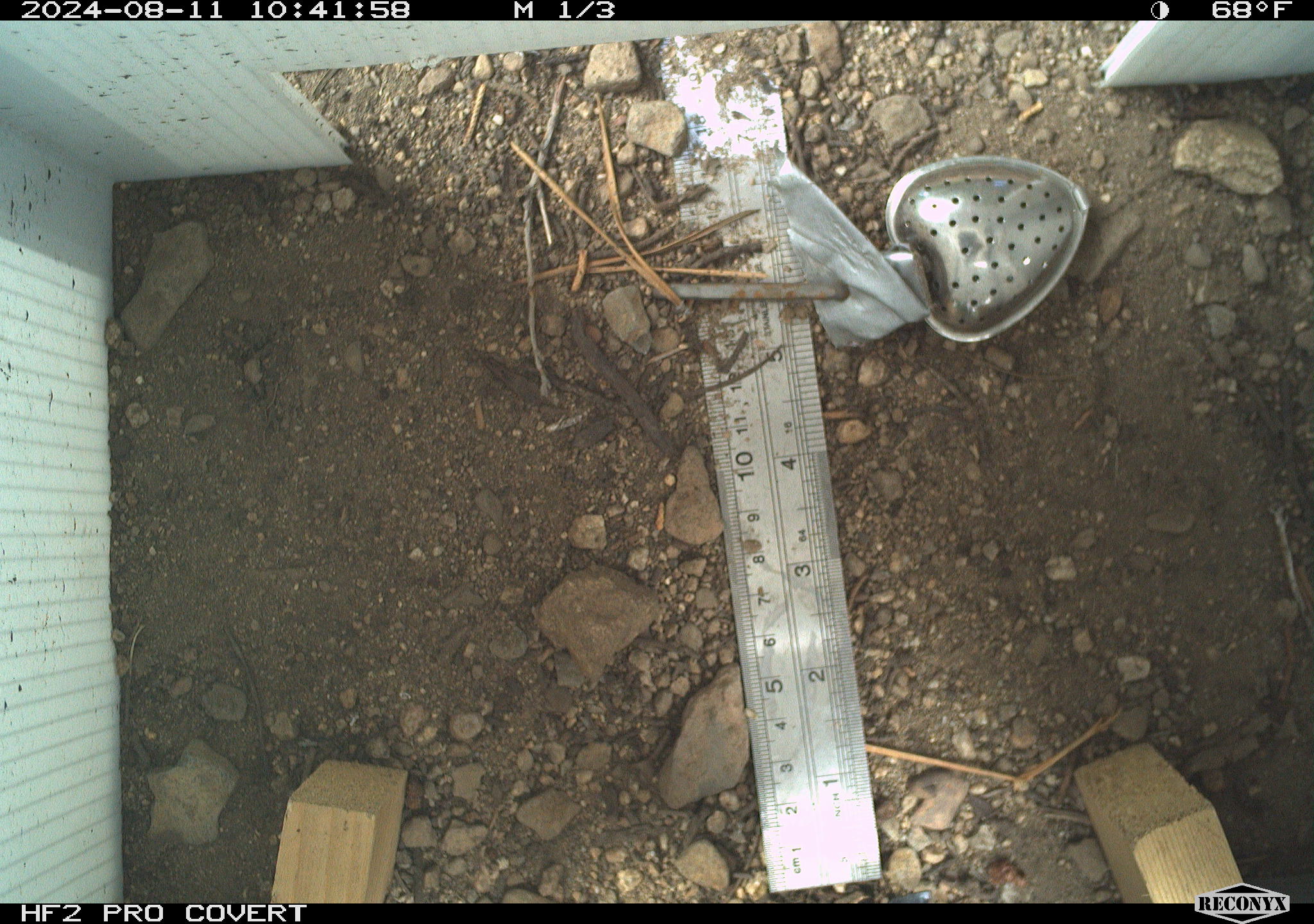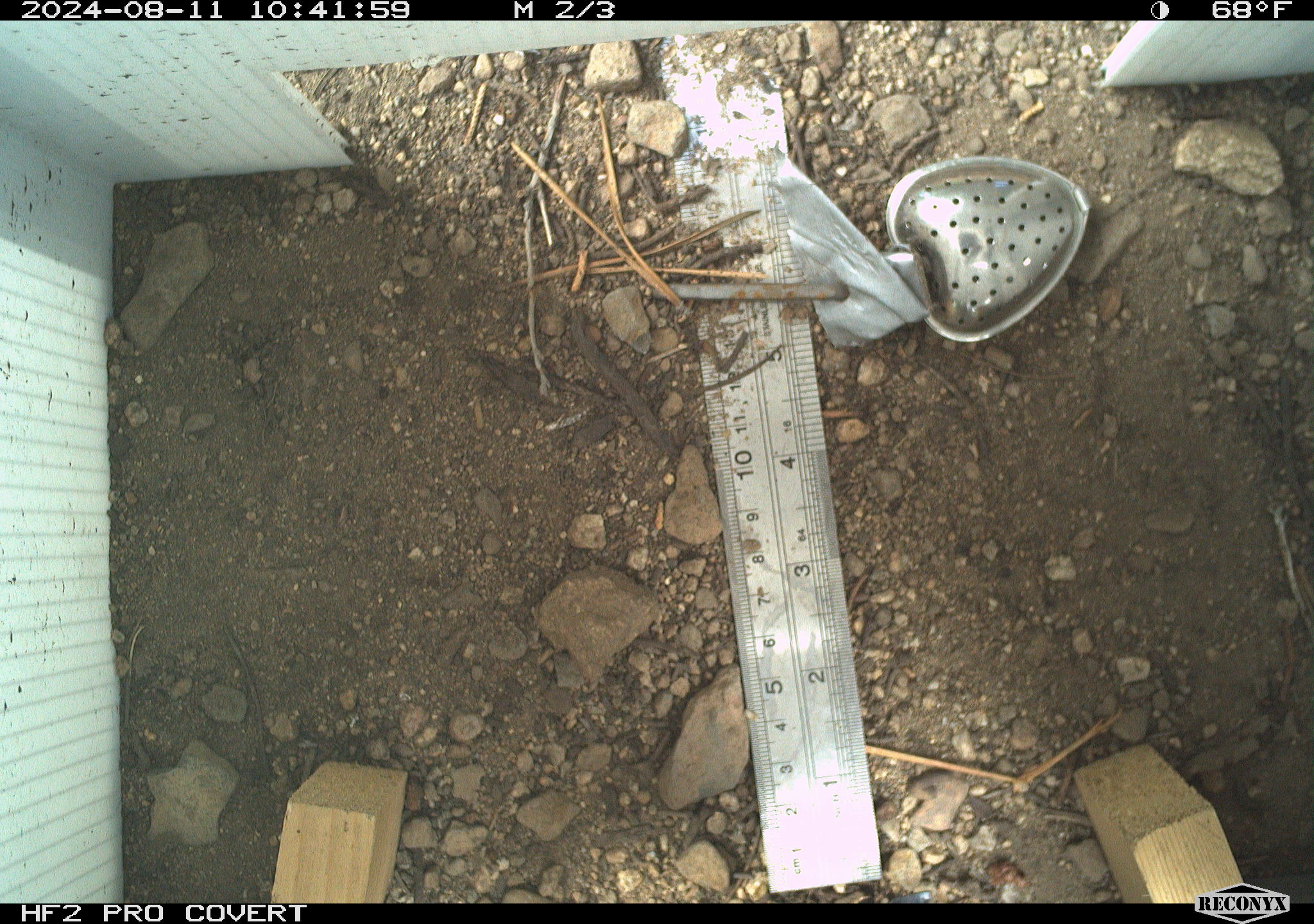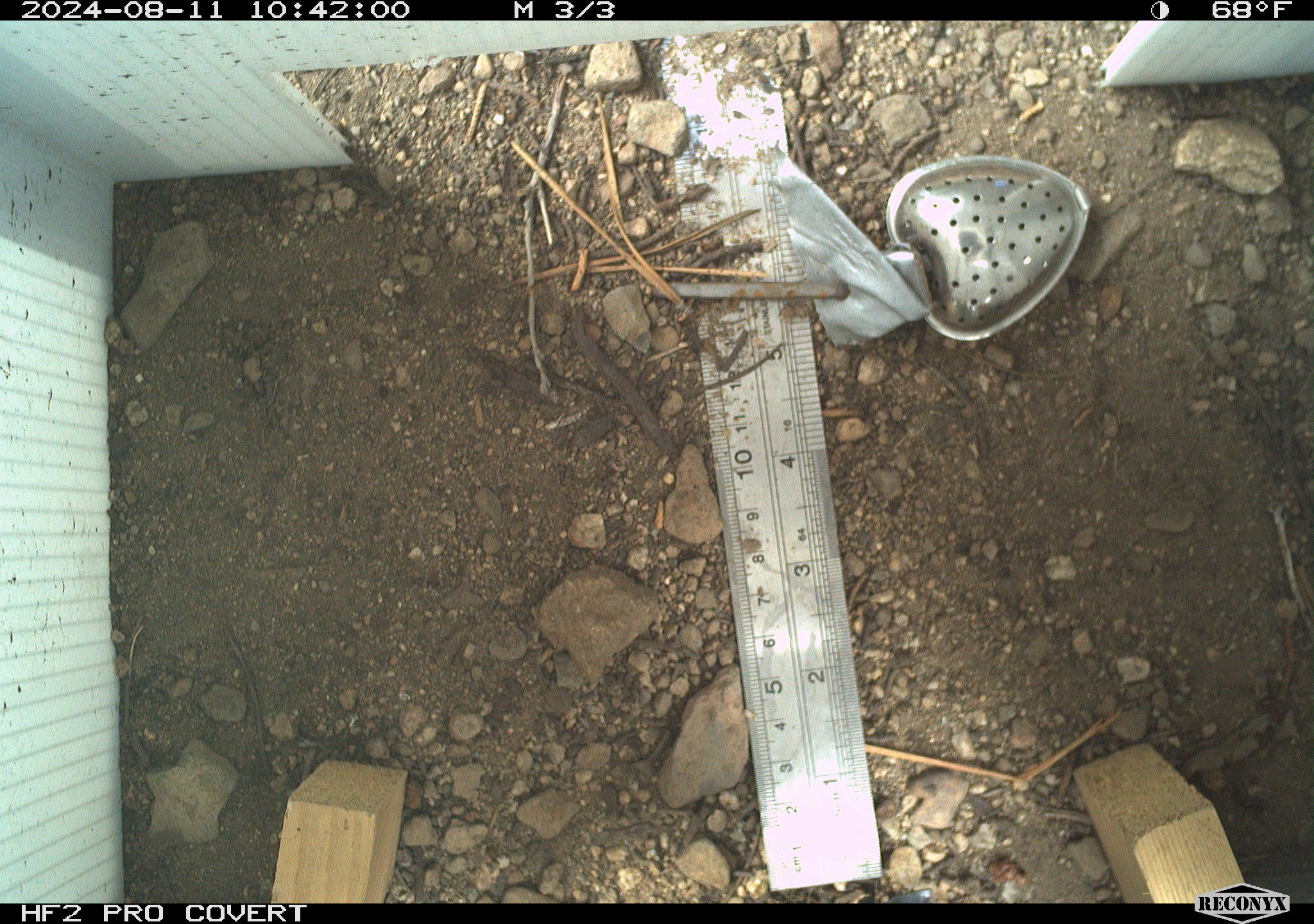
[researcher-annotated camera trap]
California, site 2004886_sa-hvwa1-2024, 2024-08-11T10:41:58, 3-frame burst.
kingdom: Animalia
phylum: Chordata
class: Mammalia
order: Rodentia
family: Sciuridae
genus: Neotamias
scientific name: Neotamias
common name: western chipmunks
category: neotamias species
Neotamias species (western chipmunks) (Neotamias).